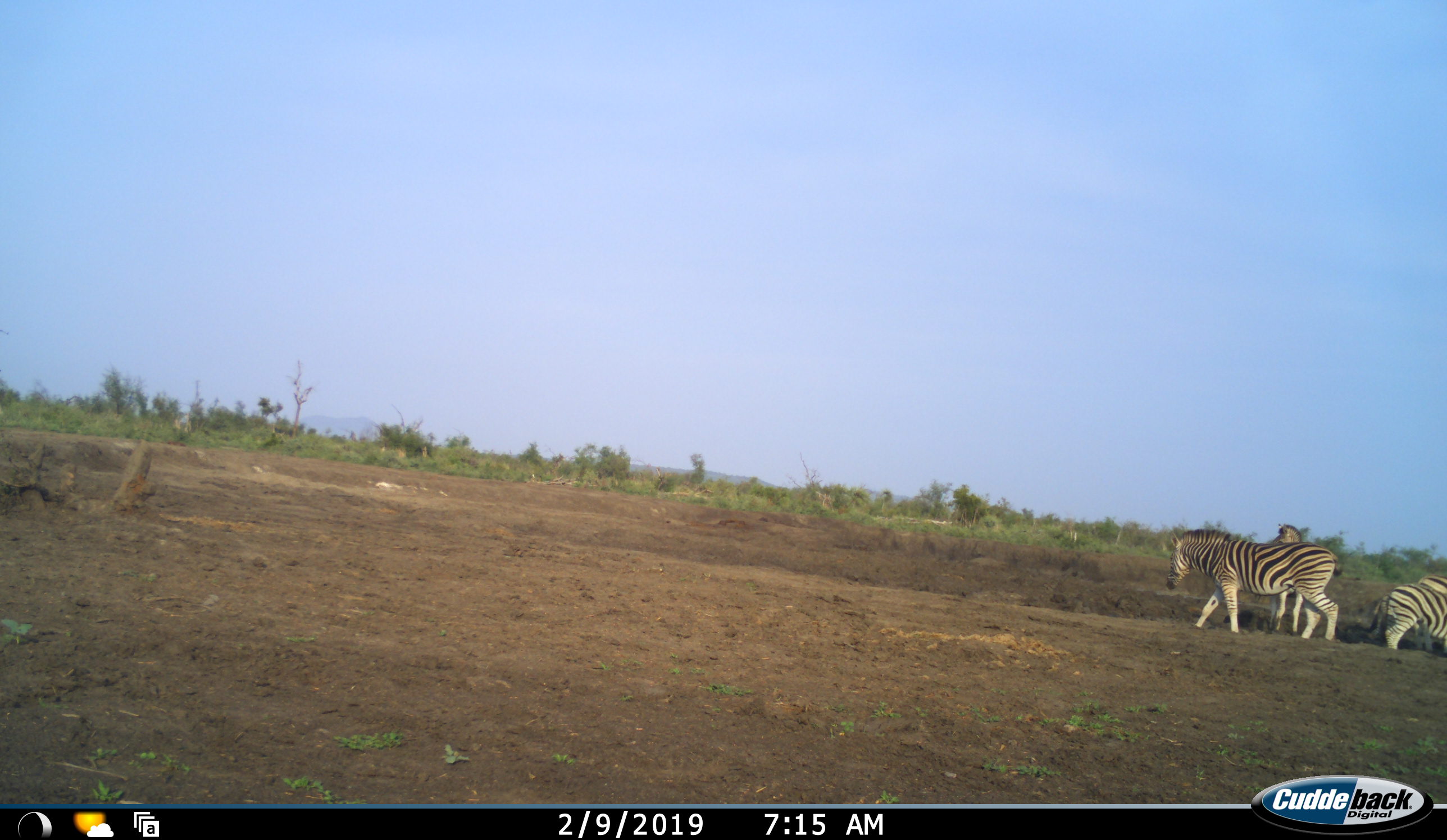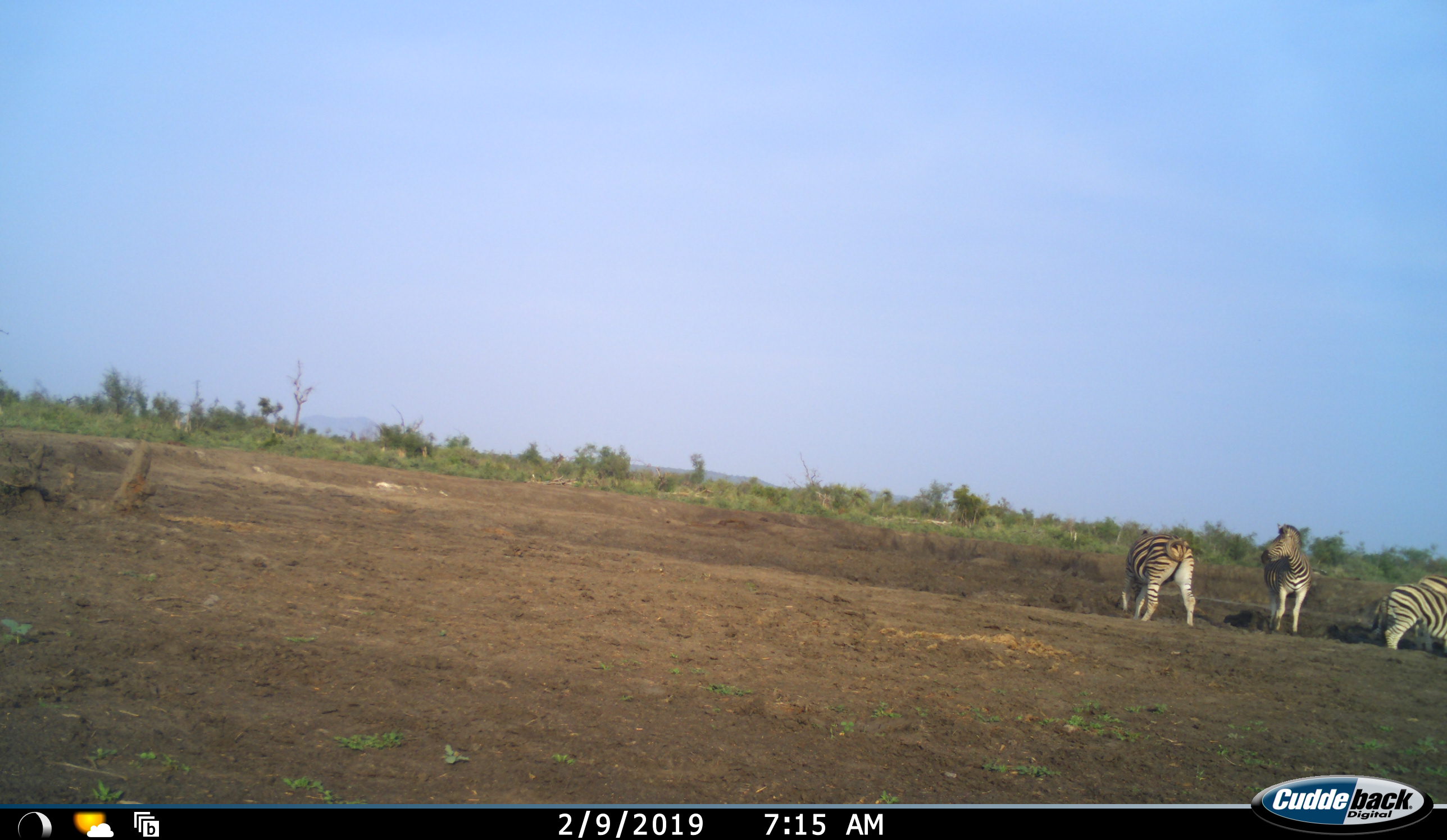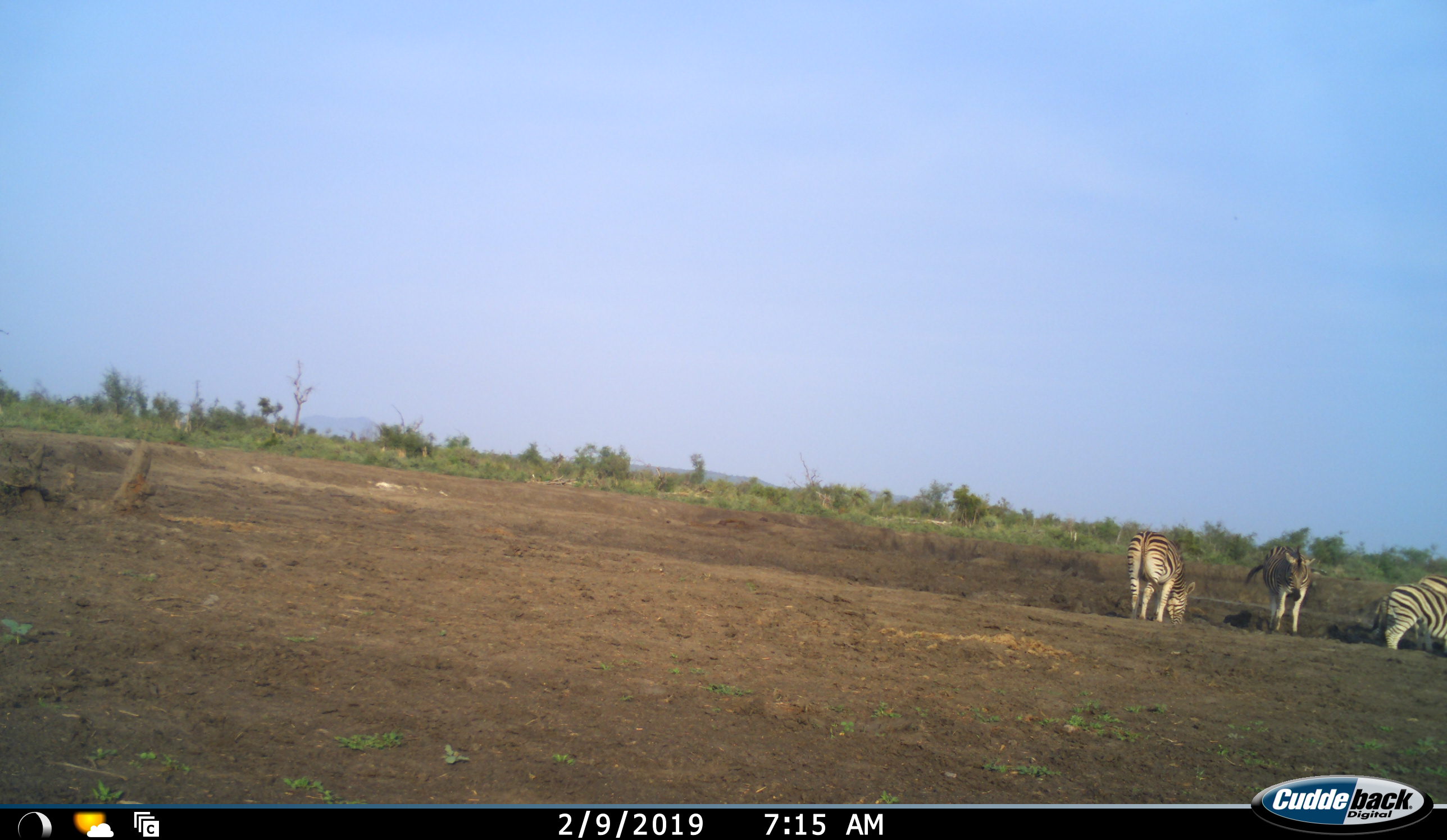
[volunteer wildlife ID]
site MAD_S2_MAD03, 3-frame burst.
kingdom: Animalia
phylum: Chordata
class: Mammalia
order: Perissodactyla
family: Equidae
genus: Equus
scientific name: Equus quagga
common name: plains zebra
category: zebraplains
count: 4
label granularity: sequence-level